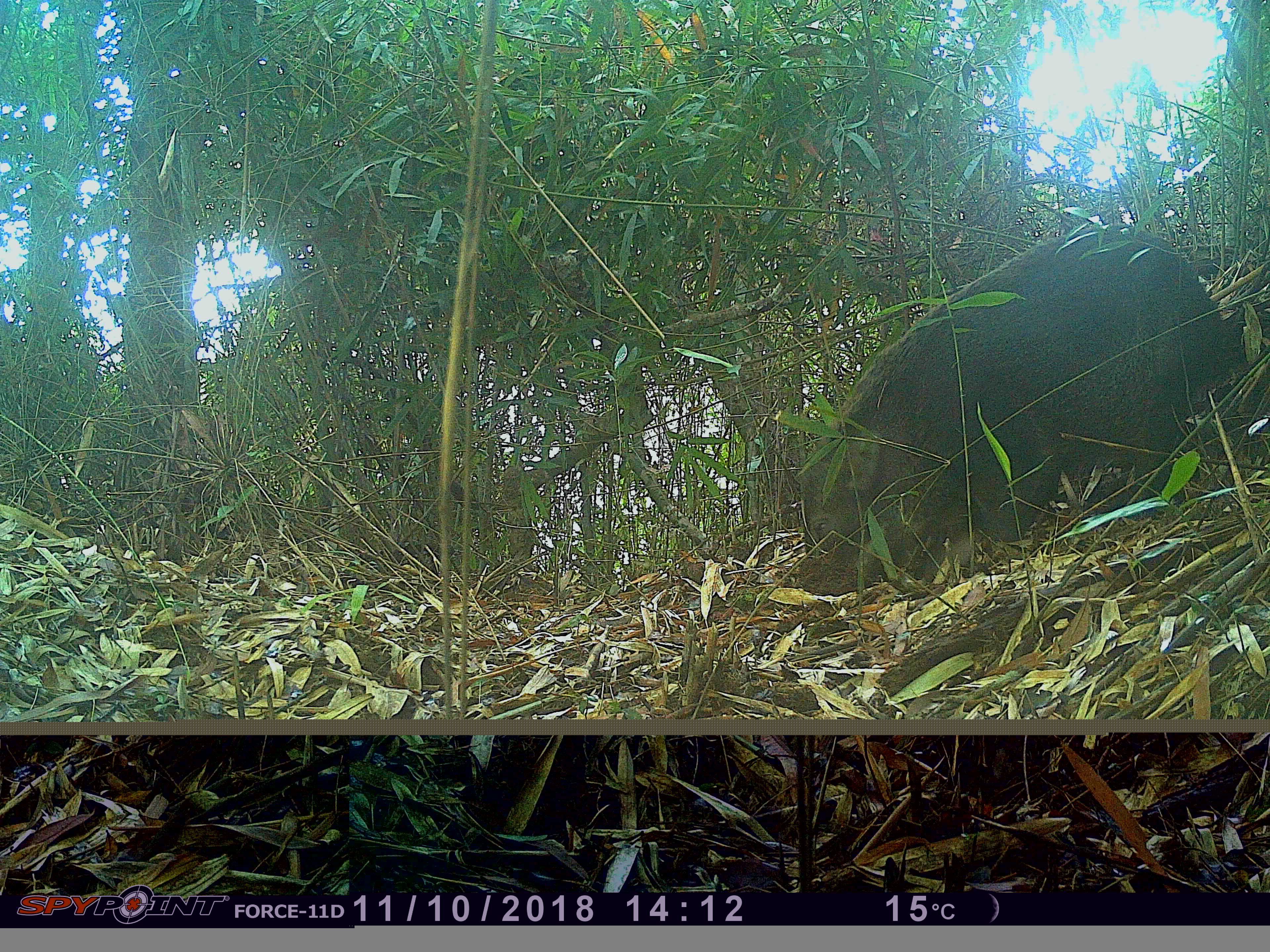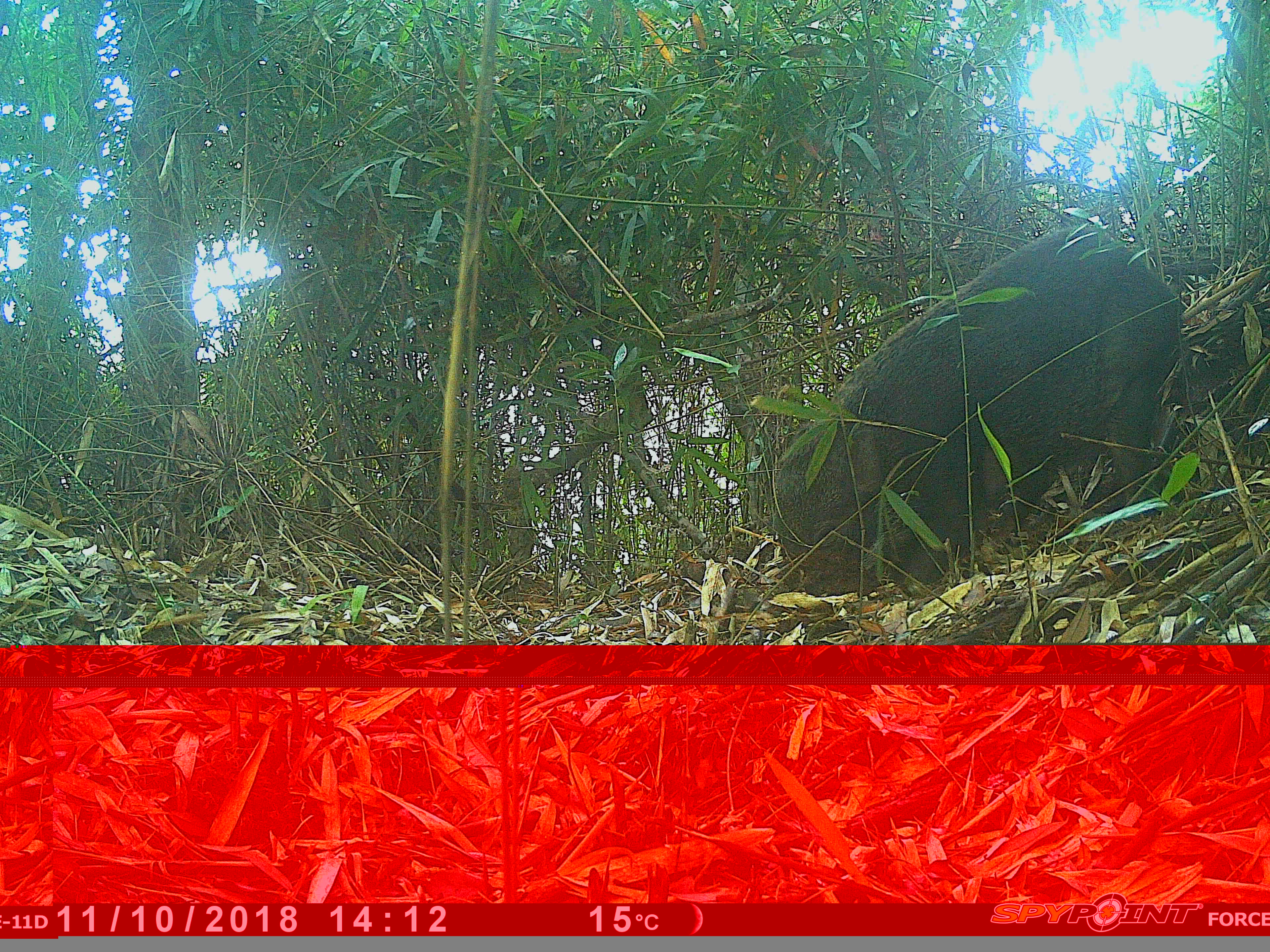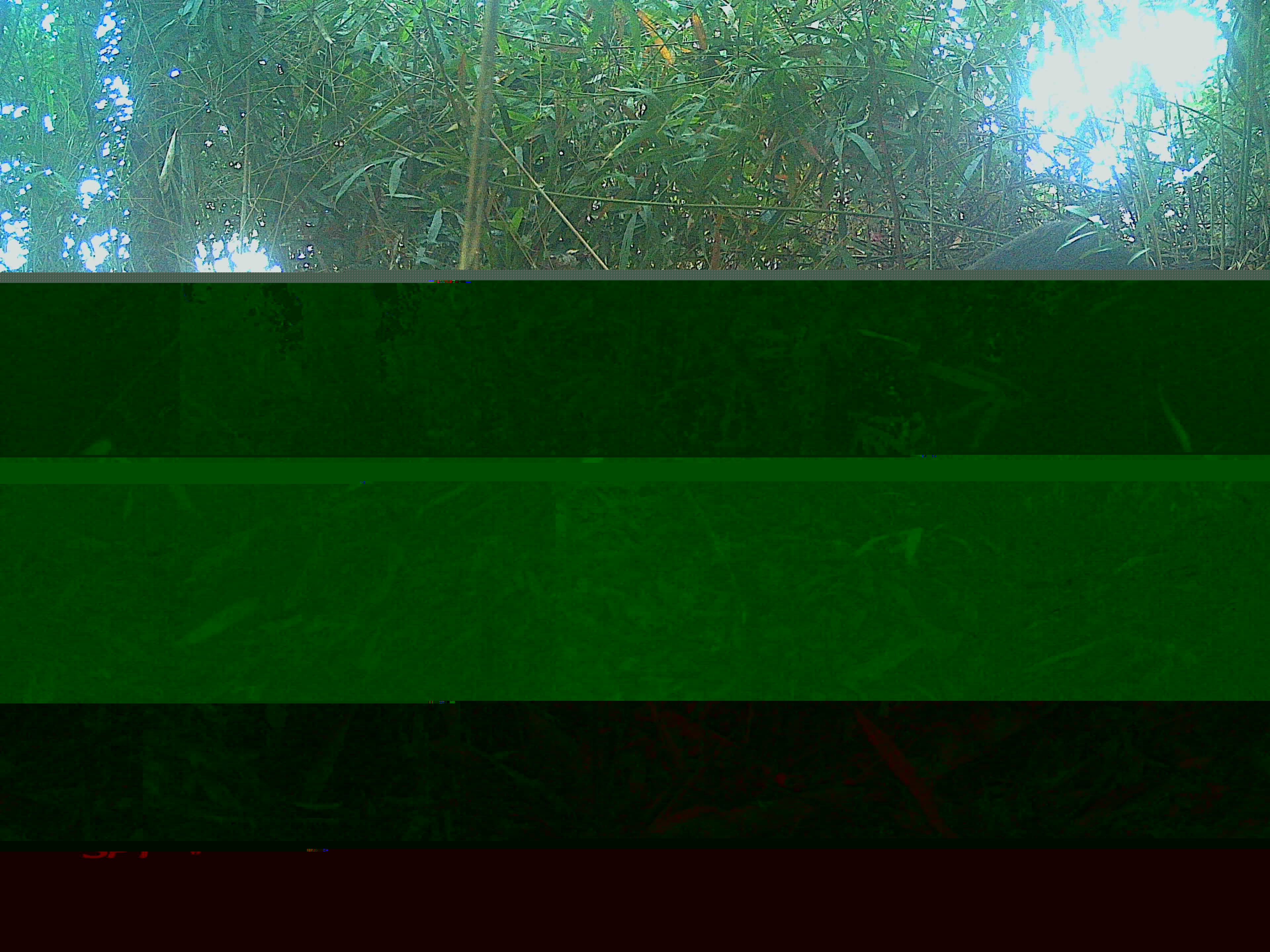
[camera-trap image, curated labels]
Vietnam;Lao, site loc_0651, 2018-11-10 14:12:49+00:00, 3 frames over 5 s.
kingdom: Animalia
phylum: Chordata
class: Mammalia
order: Artiodactyla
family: Suidae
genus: Sus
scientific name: Sus scrofa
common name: eurasian wild pig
Eurasian wild pig (Sus scrofa). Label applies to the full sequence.